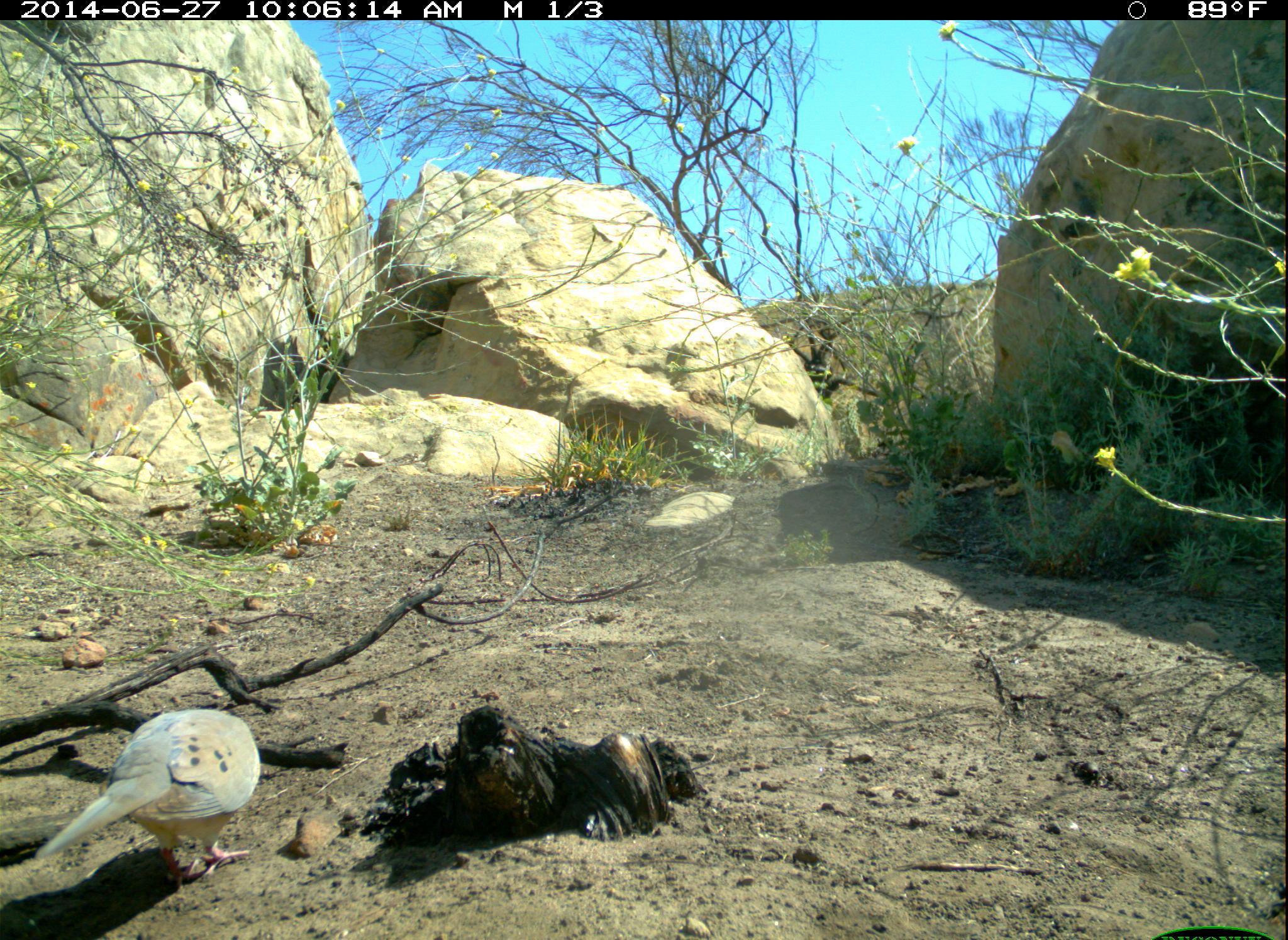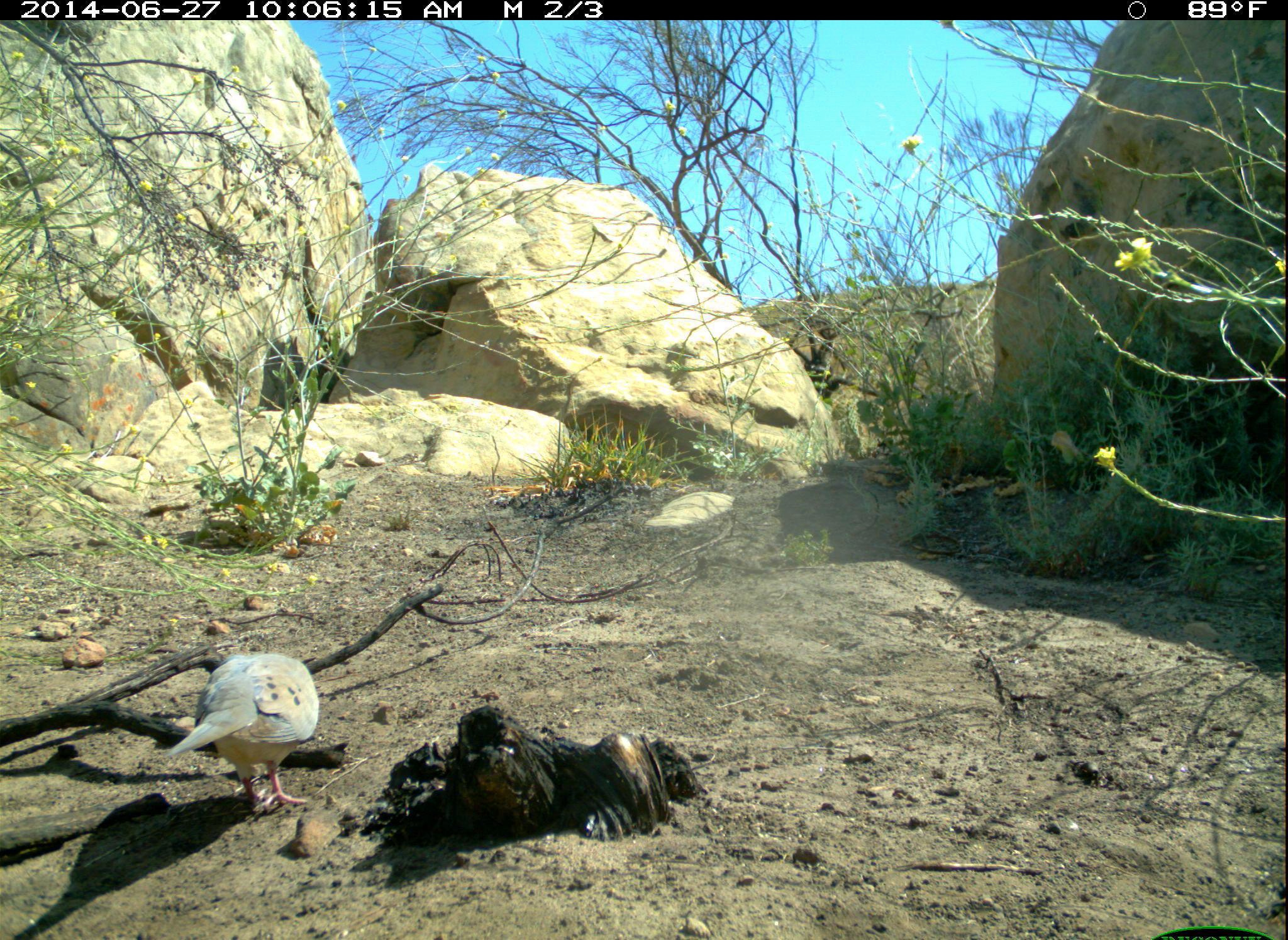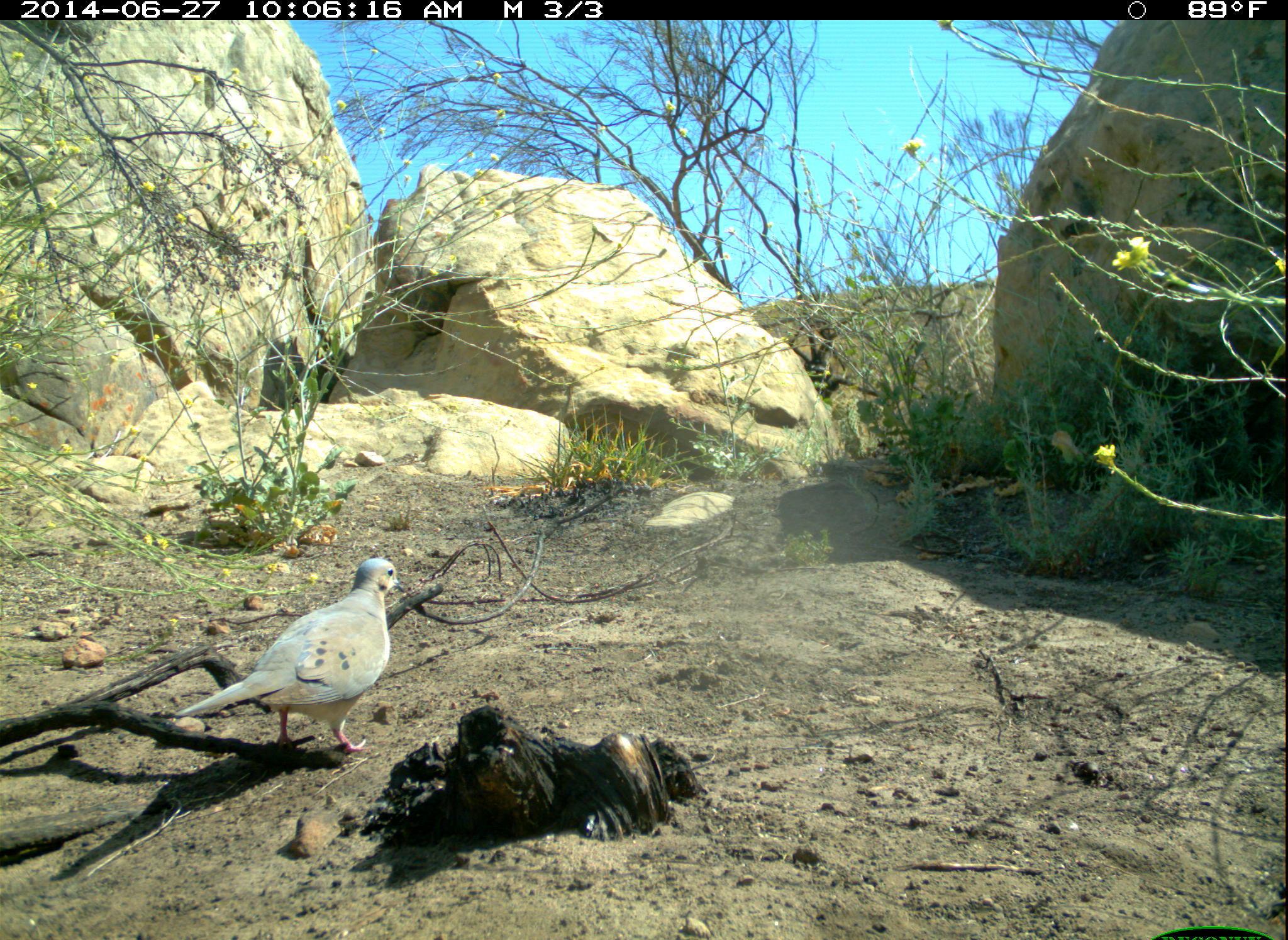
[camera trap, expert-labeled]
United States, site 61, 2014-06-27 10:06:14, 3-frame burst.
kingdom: Animalia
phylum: Chordata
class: Aves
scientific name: Aves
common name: bird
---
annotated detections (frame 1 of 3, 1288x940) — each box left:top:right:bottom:
bird: 26:705:285:897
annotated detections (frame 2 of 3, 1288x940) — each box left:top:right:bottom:
bird: 161:644:332:821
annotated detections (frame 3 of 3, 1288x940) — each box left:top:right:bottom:
bird: 171:544:409:769